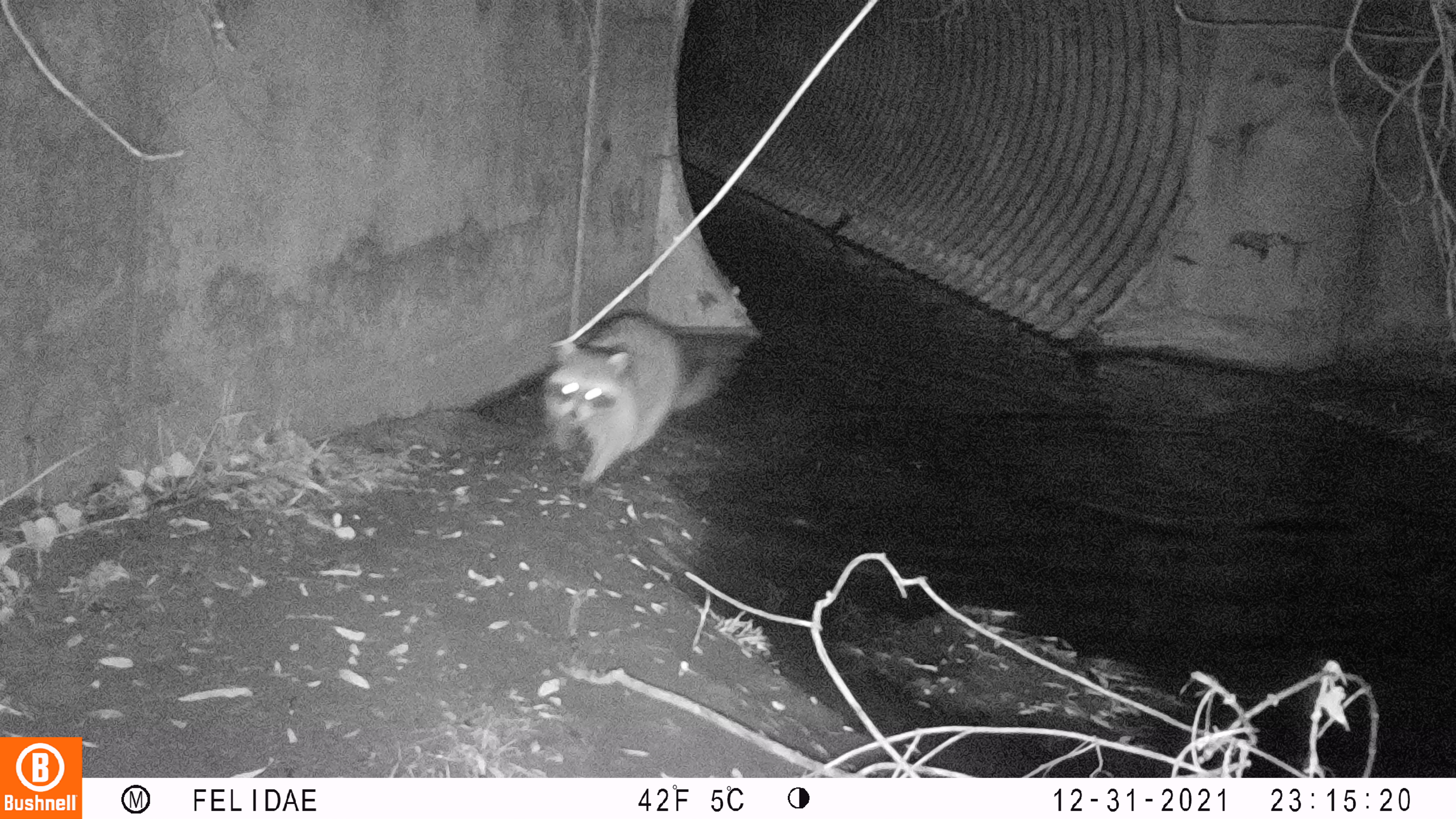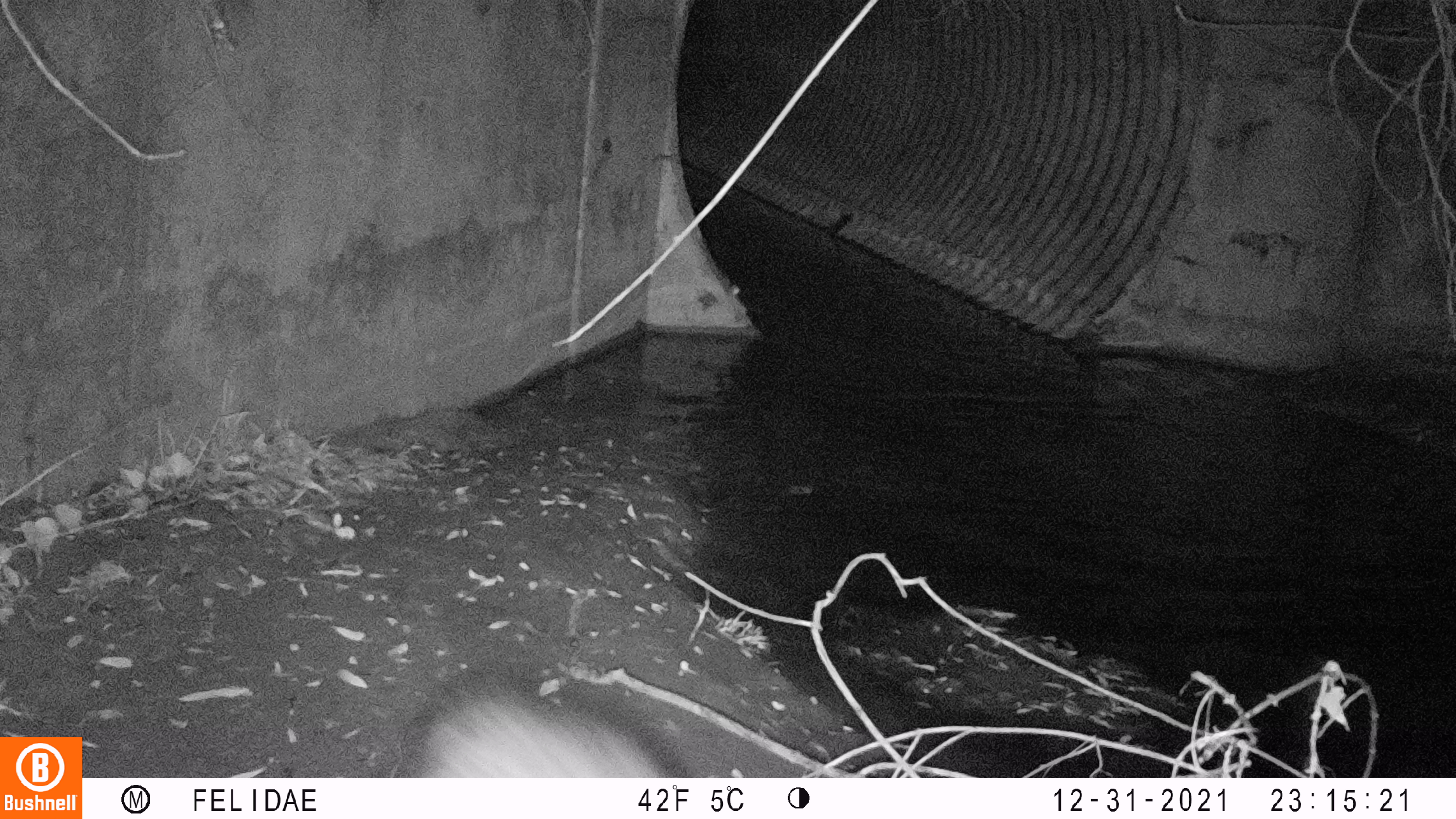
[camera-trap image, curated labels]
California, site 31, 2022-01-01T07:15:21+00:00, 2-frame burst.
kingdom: Animalia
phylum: Chordata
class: Mammalia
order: Carnivora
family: Procyonidae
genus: Procyon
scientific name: Procyon lotor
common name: raccoon